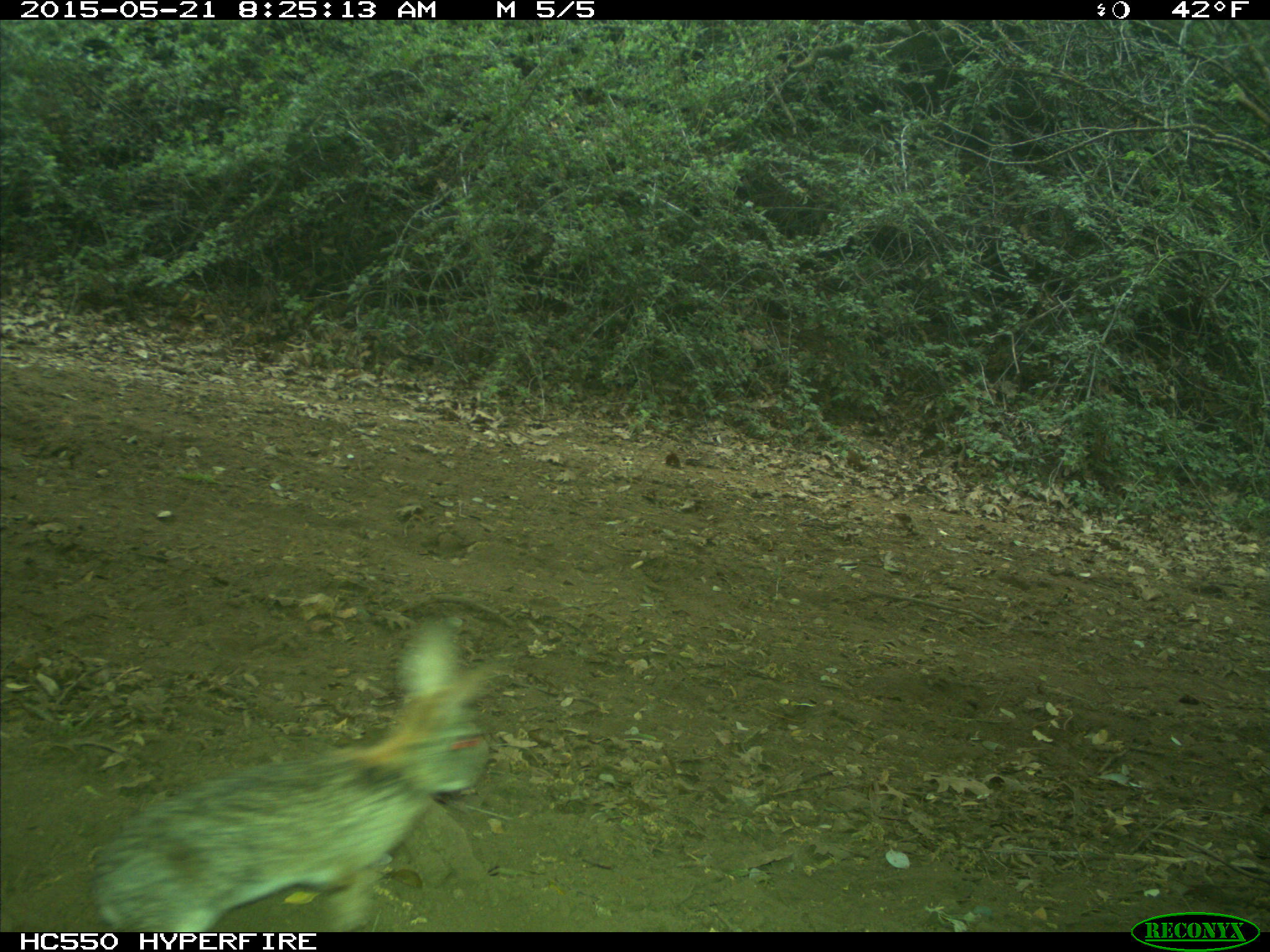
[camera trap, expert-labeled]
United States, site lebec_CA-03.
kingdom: Animalia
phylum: Chordata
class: Mammalia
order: Lagomorpha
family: Leporidae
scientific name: Leporidae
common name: rabbits and hares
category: unidentified rabbit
Unidentified rabbit (rabbits and hares) (Leporidae).